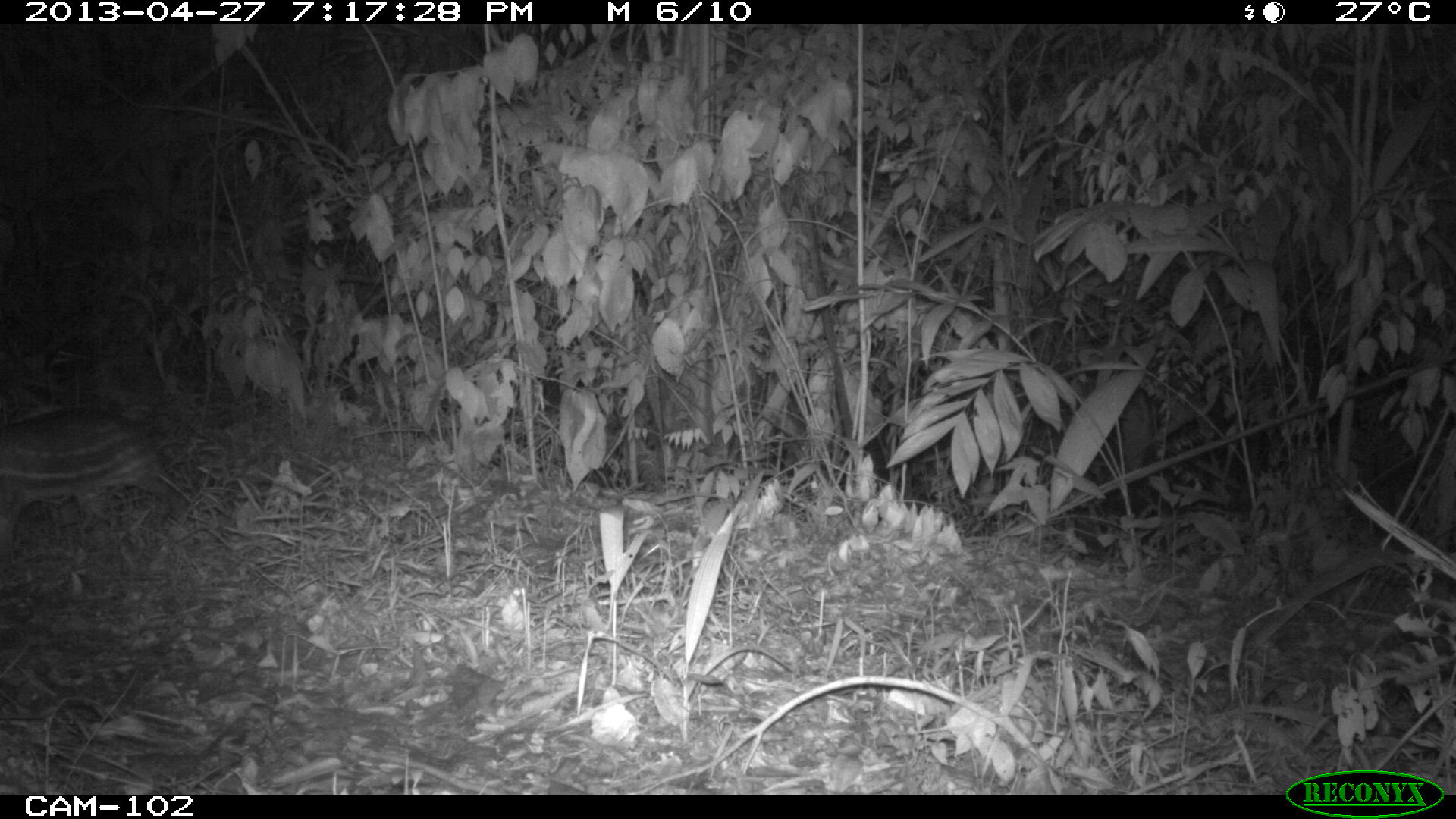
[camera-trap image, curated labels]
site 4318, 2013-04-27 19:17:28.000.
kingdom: Animalia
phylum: Chordata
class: Mammalia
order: Rodentia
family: Cuniculidae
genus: Cuniculus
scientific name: Cuniculus paca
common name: lowland paca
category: agouti paca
Agouti paca (lowland paca) (Cuniculus paca), count 1.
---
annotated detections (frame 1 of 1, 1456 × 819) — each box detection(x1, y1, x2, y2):
agouti paca: detection(0, 404, 187, 571)